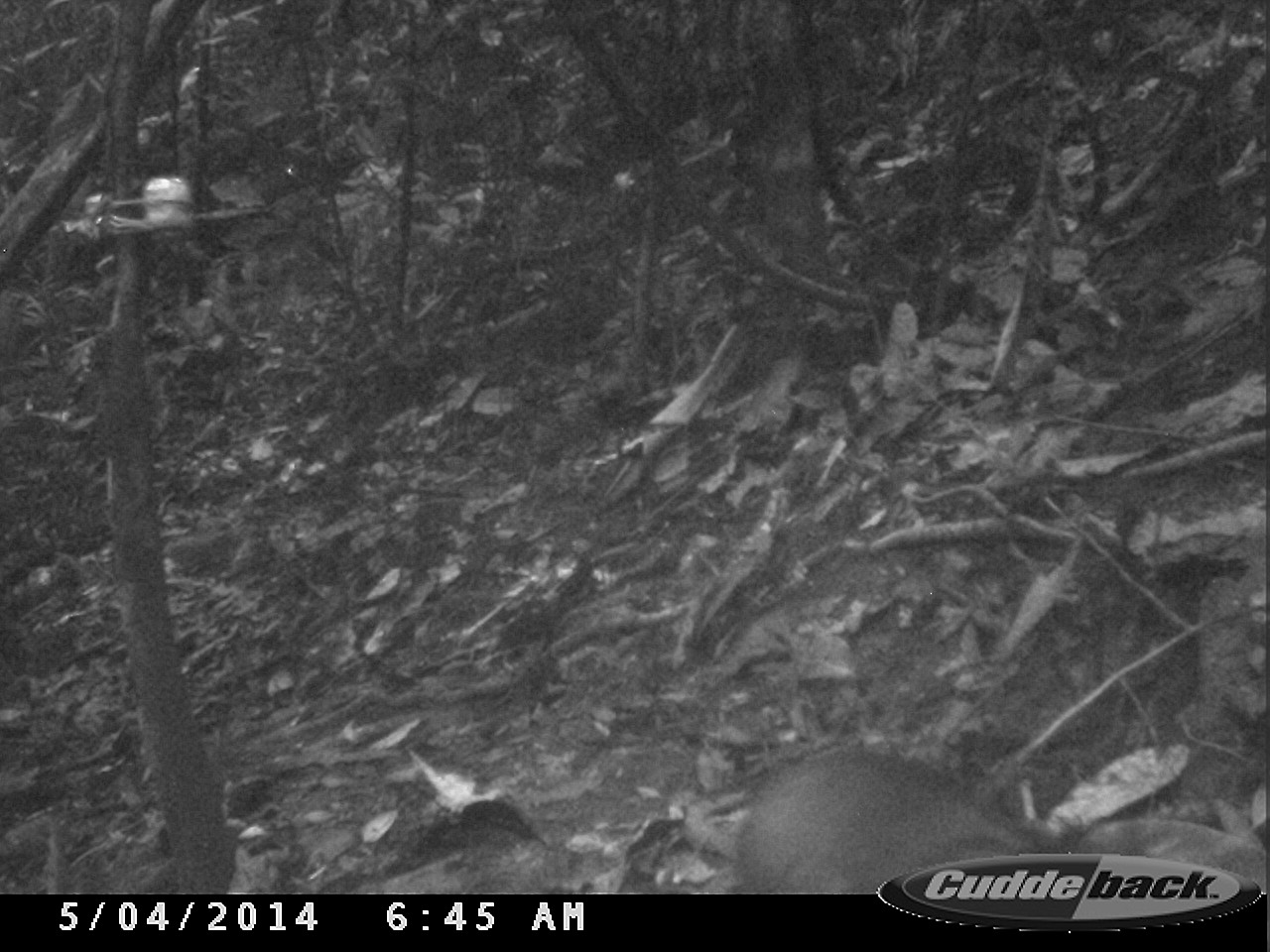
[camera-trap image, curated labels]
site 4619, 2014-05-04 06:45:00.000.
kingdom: Animalia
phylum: Chordata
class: Mammalia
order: Rodentia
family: Dasyproctidae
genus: Dasyprocta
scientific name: Dasyprocta leporina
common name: red-rumped agouti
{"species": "Dasyprocta leporina (red-rumped agouti)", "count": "1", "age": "adult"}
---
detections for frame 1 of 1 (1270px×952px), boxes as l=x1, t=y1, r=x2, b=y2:
dasyprocta leporina: l=732, t=745, r=1144, b=894